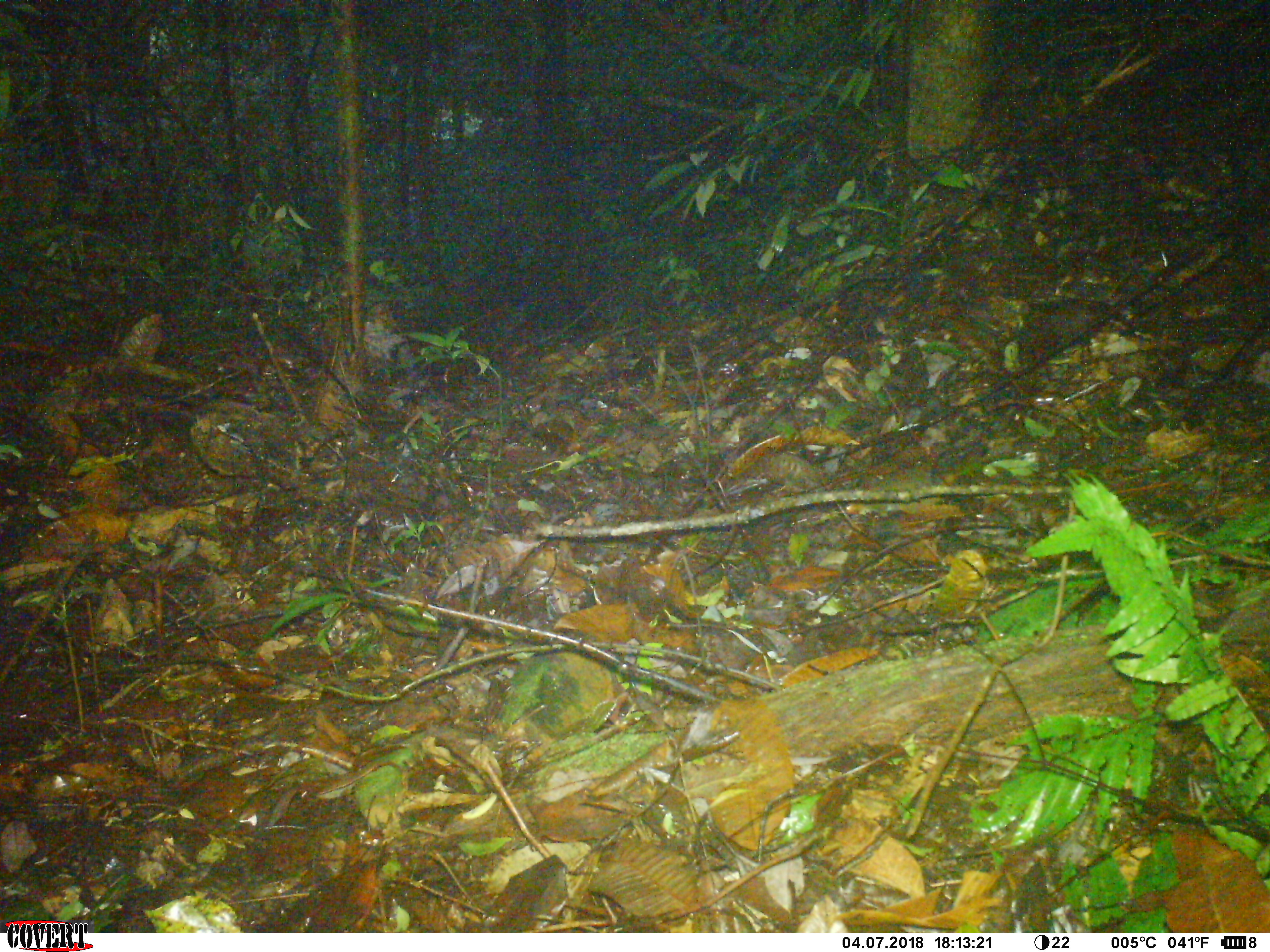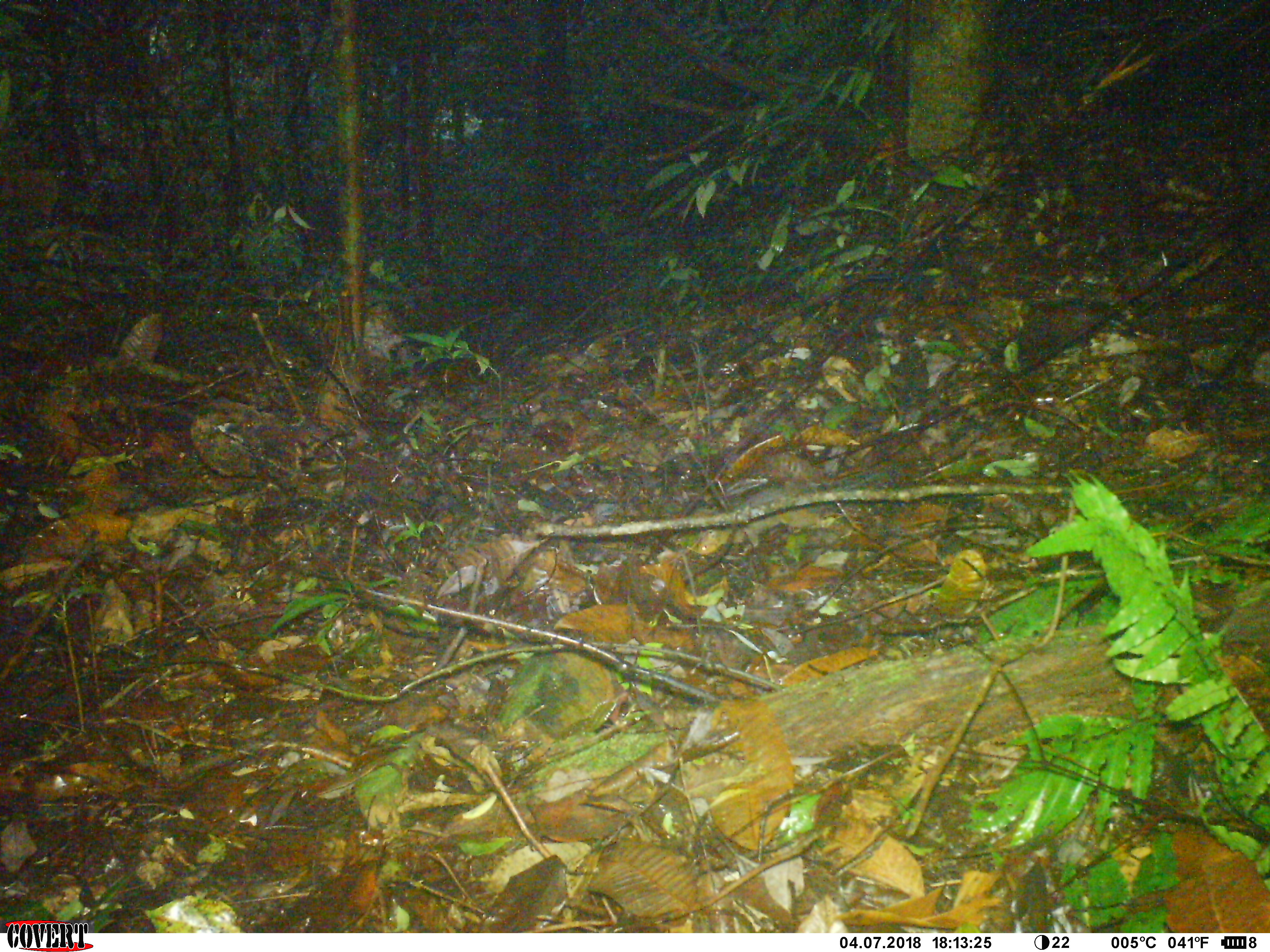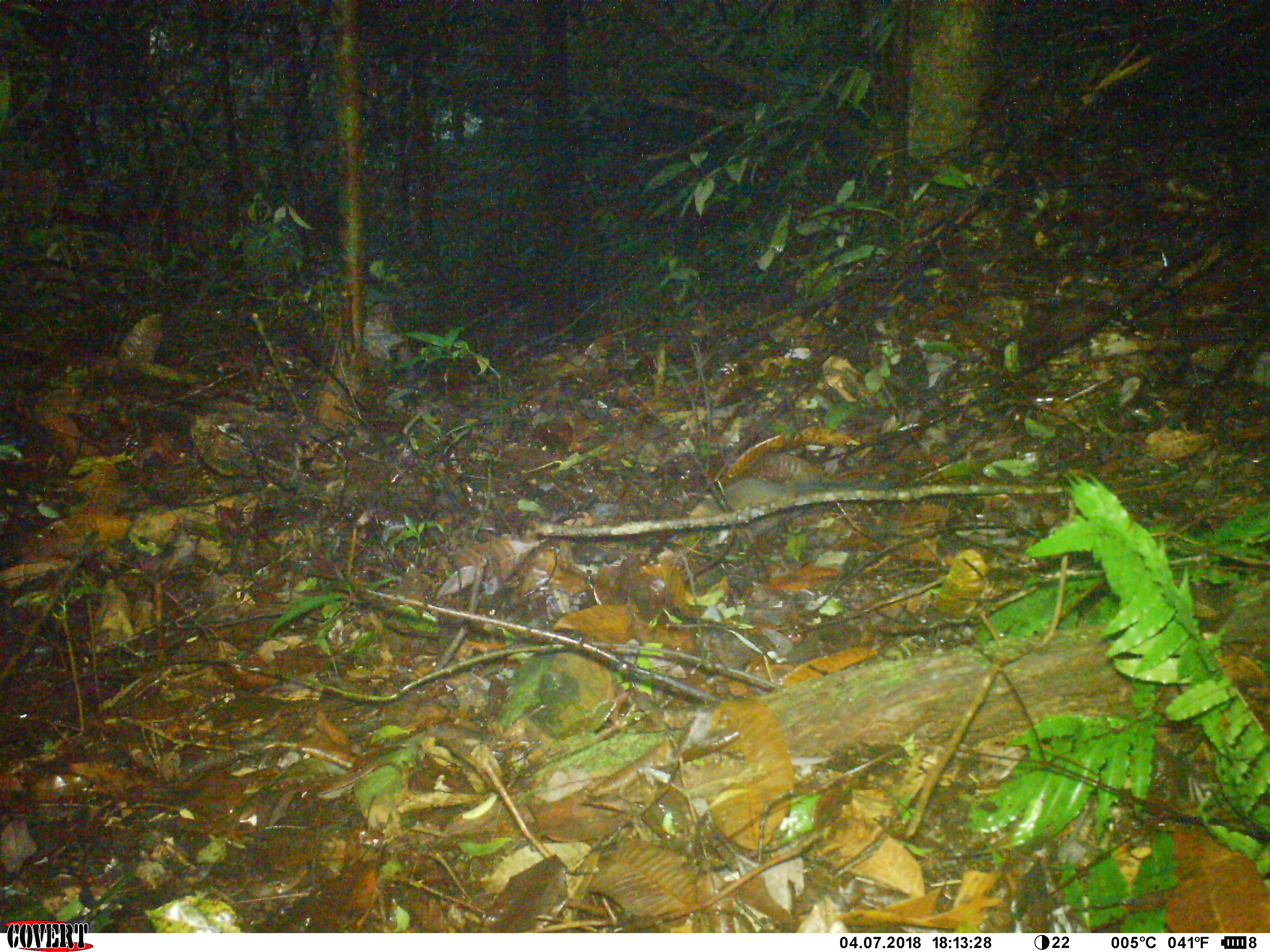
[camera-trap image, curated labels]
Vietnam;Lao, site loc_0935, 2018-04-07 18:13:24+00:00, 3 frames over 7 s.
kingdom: Animalia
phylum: Chordata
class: Mammalia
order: Rodentia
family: Sciuridae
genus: Dremomys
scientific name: Dremomys rufigenis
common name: red-cheeked squirrel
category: red cheeked squirrel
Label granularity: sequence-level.